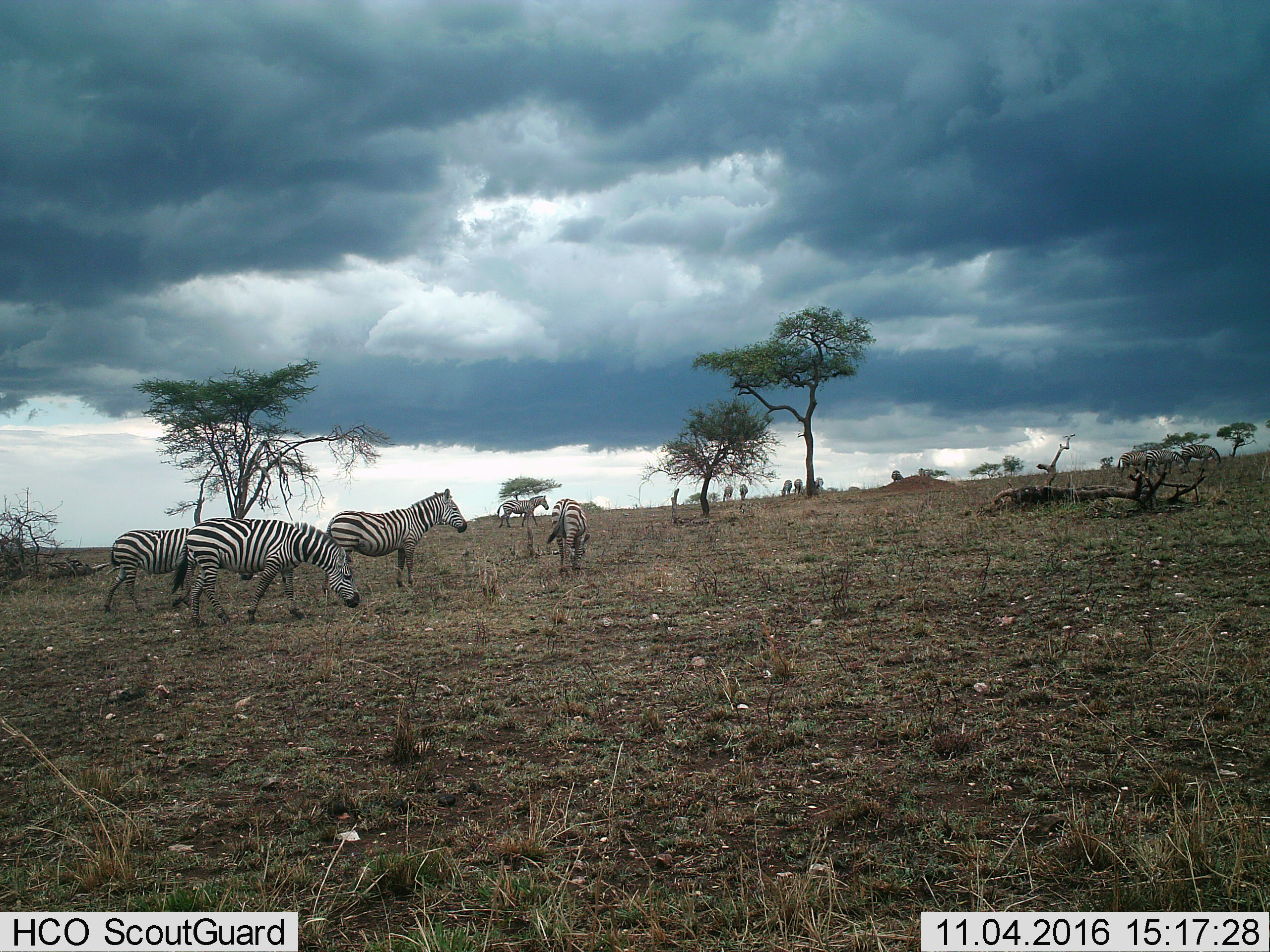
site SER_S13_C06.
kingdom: Animalia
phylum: Chordata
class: Mammalia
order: Perissodactyla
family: Equidae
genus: Equus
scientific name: Equus quagga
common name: plains zebra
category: zebraplains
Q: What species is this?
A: Zebraplains (plains zebra) (Equus quagga).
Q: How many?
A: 11-50.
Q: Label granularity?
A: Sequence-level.